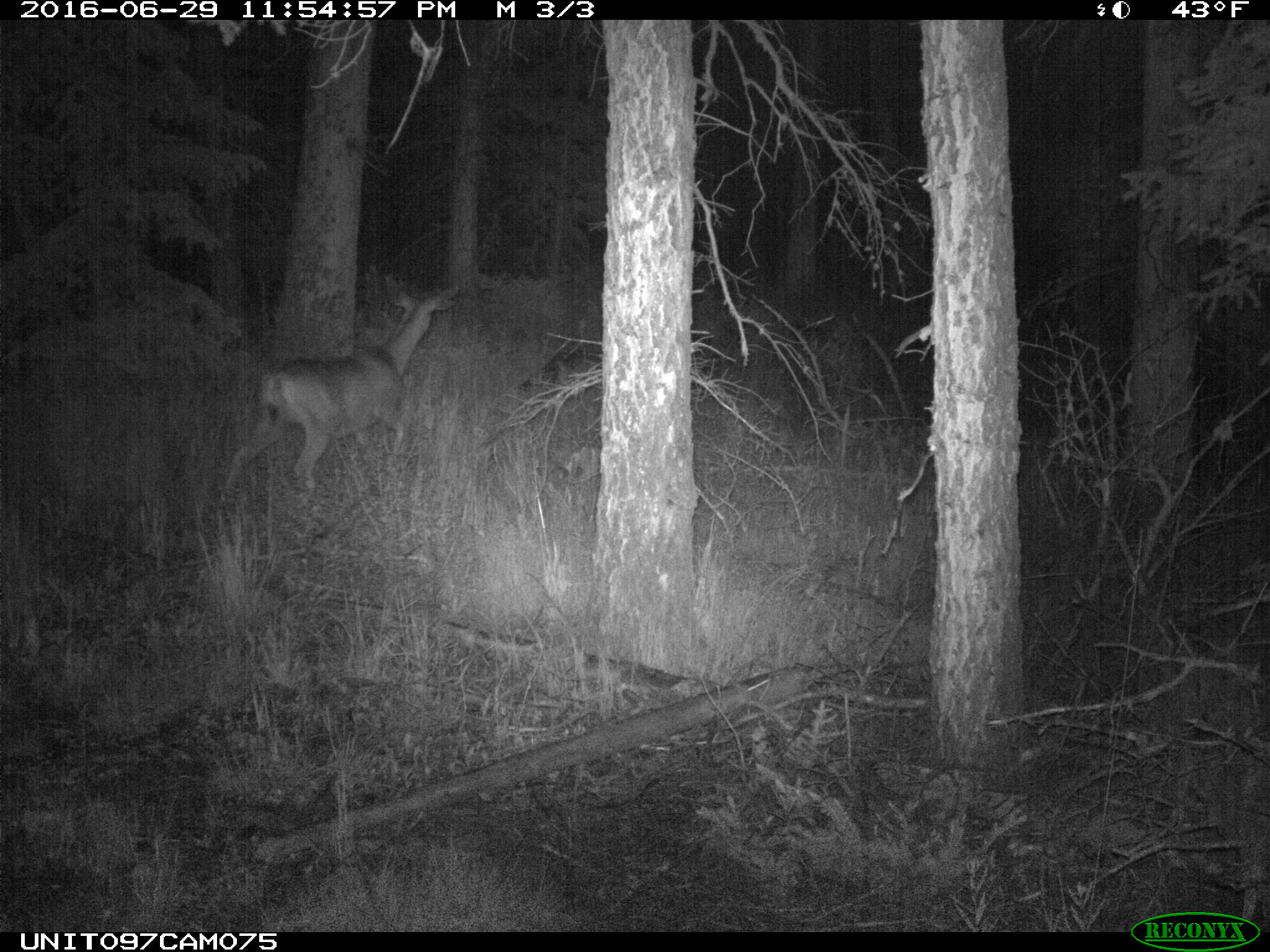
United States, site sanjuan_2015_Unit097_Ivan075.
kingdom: Animalia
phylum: Chordata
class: Mammalia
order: Artiodactyla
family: Cervidae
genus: Odocoileus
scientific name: Odocoileus hemionus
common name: mule deer